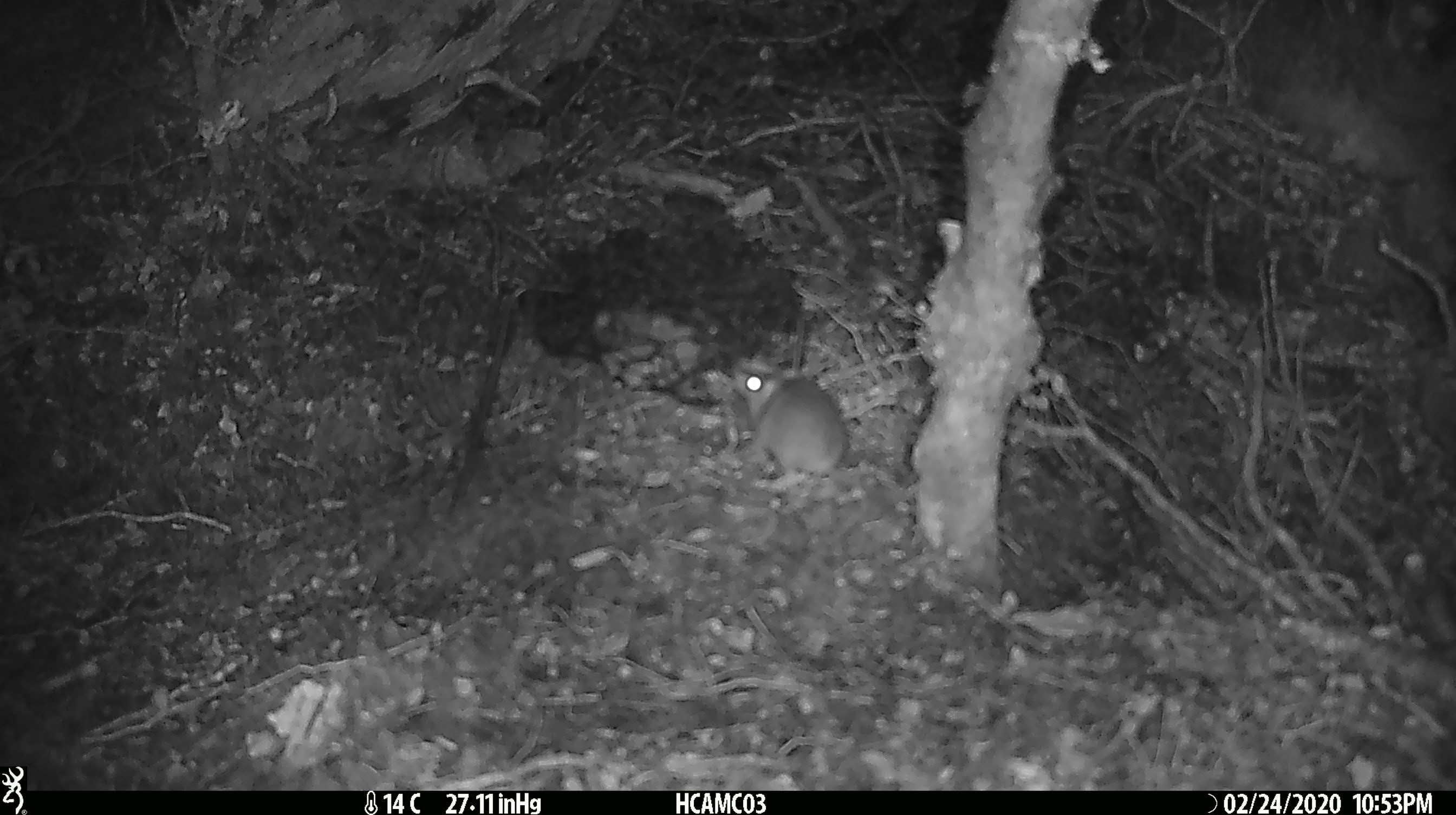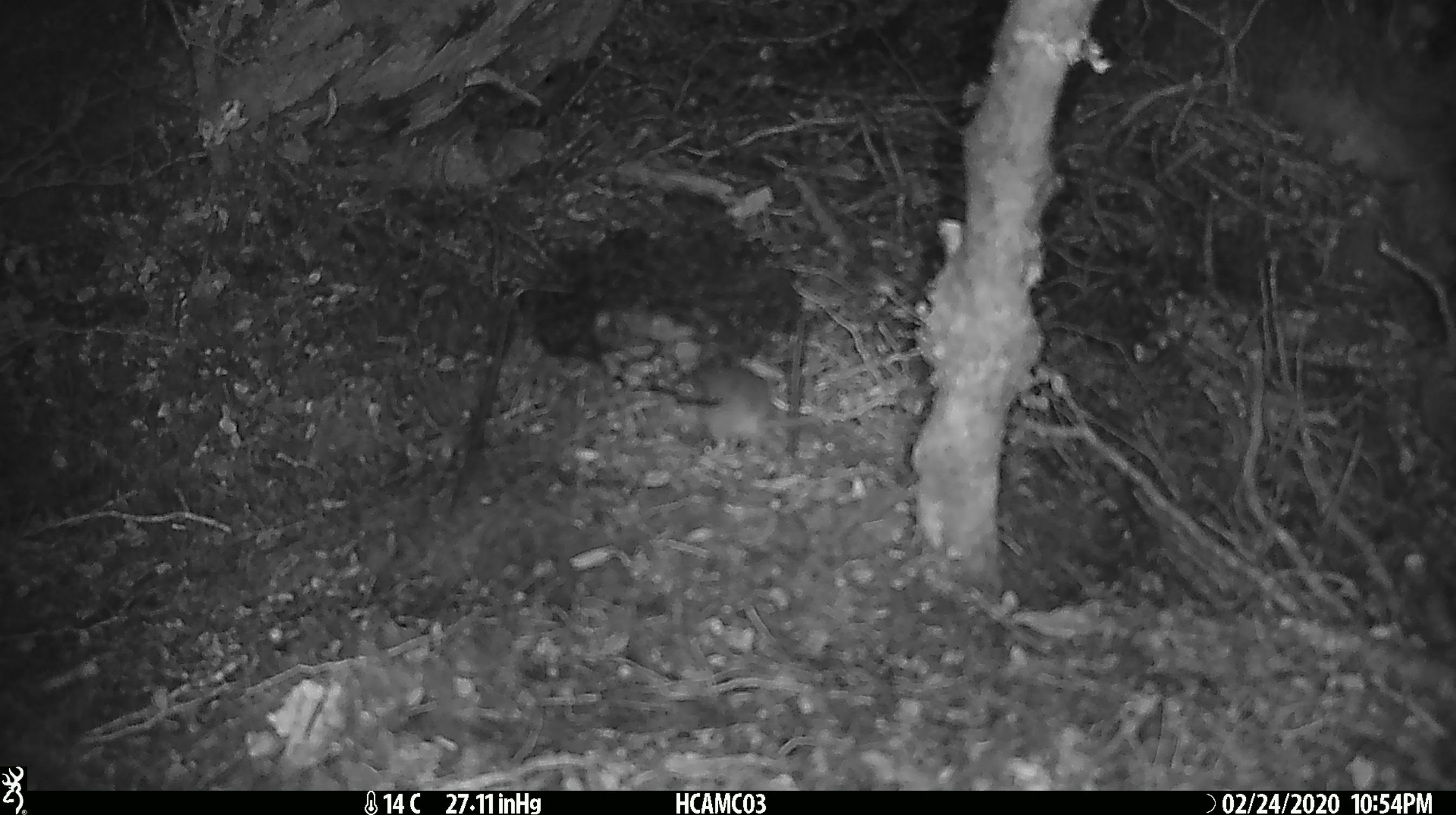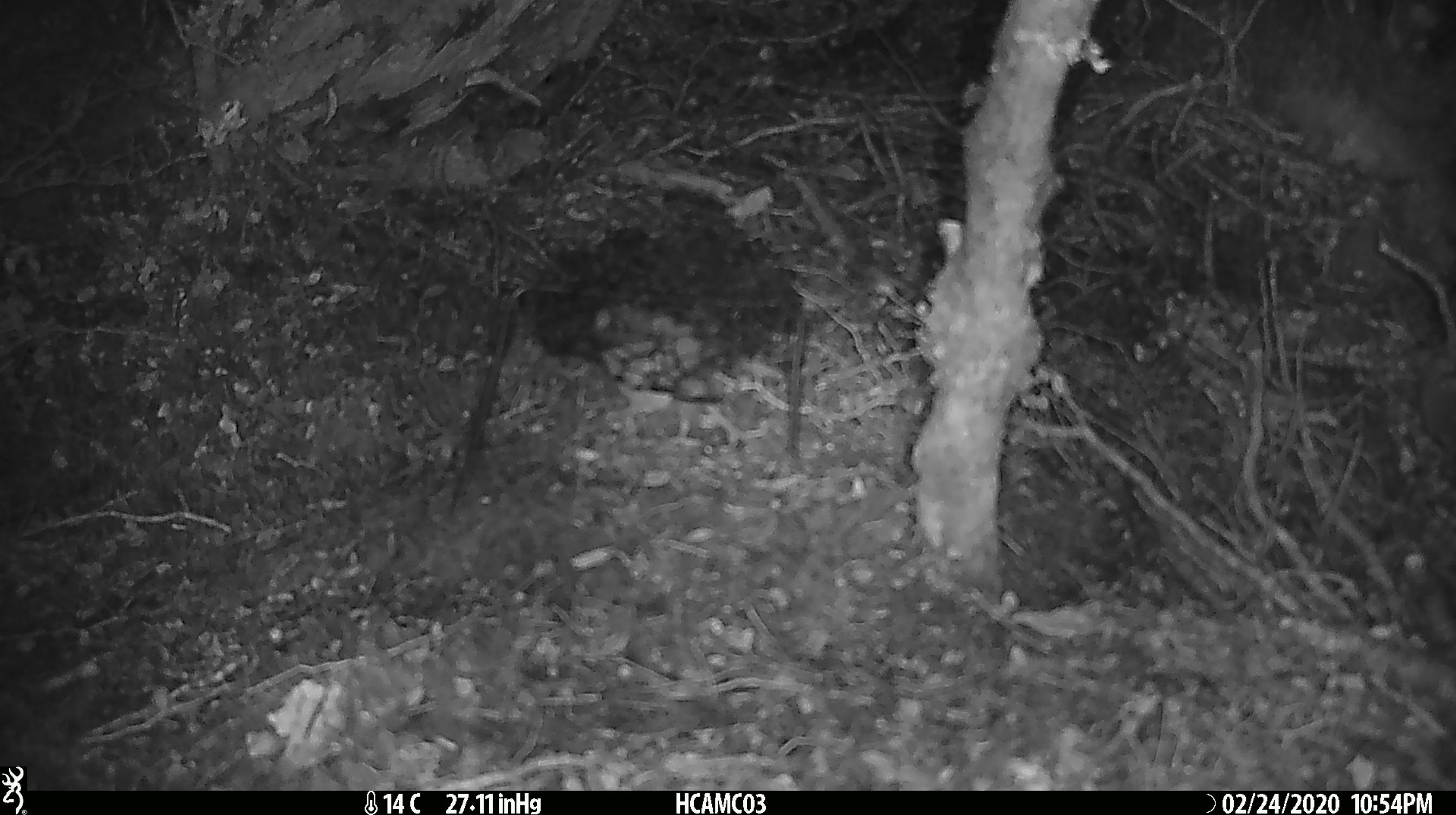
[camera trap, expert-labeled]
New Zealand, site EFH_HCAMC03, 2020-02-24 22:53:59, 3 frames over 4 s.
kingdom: Animalia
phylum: Chordata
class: Mammalia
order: Rodentia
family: Muridae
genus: Mus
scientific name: Mus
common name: mouse